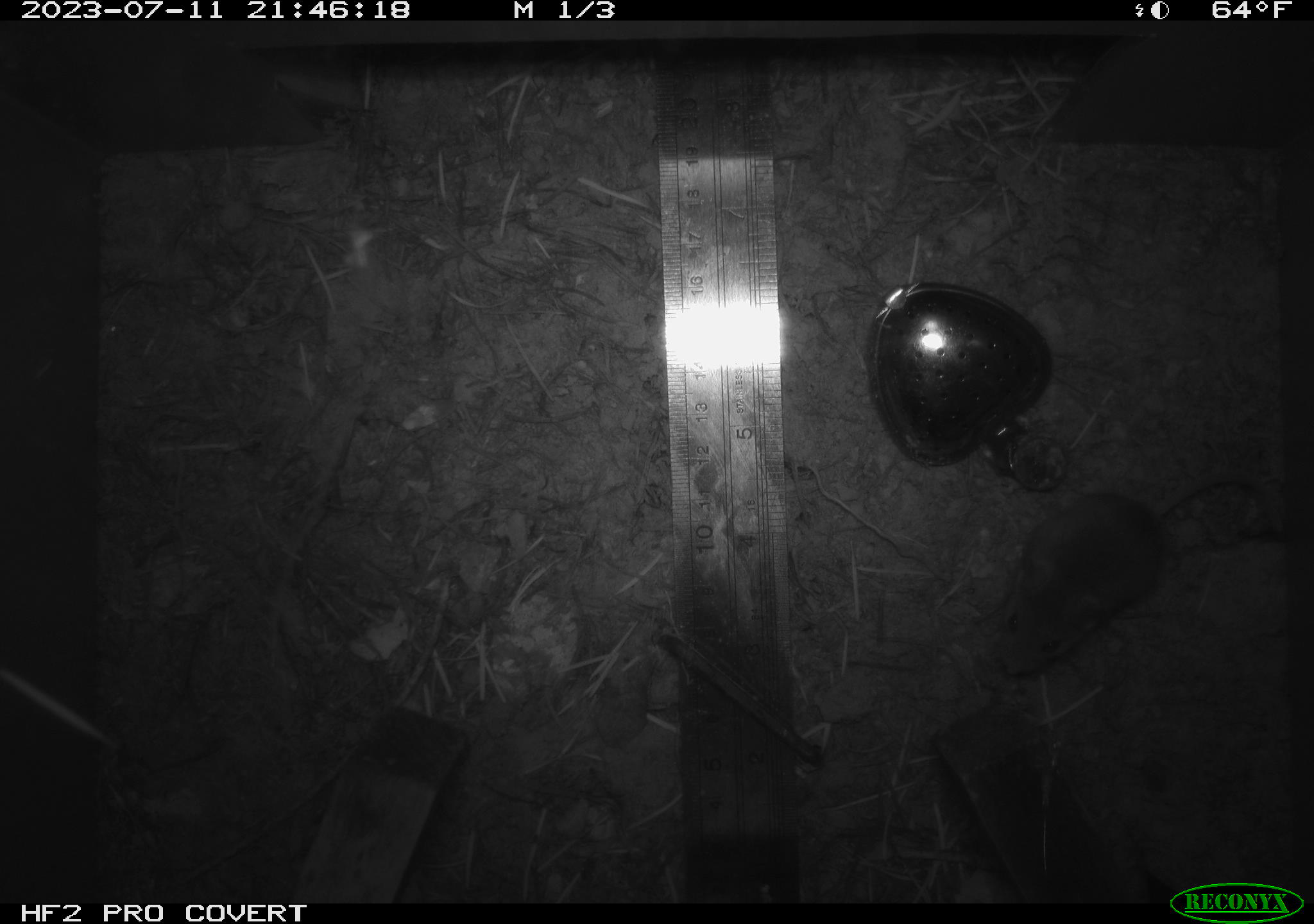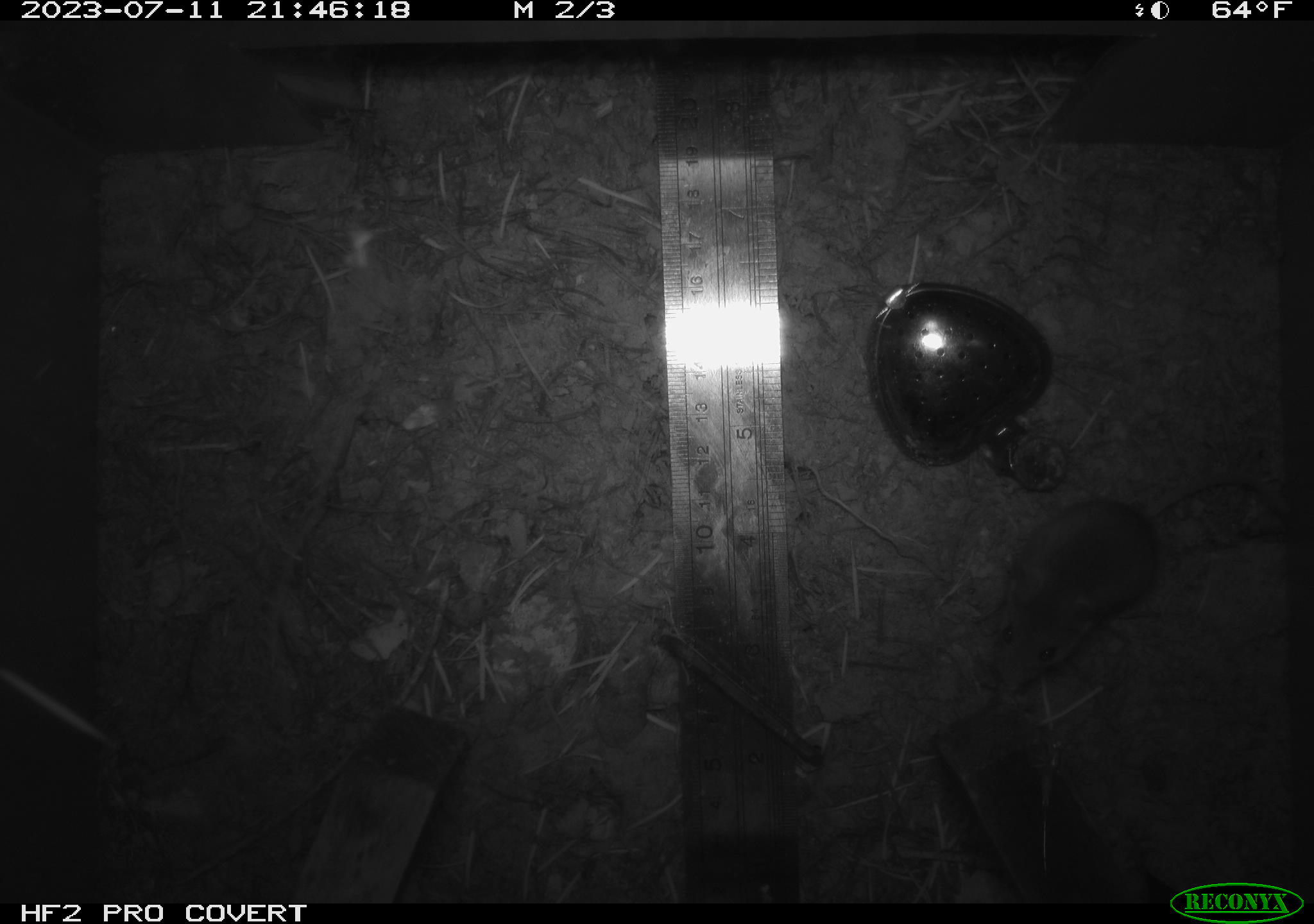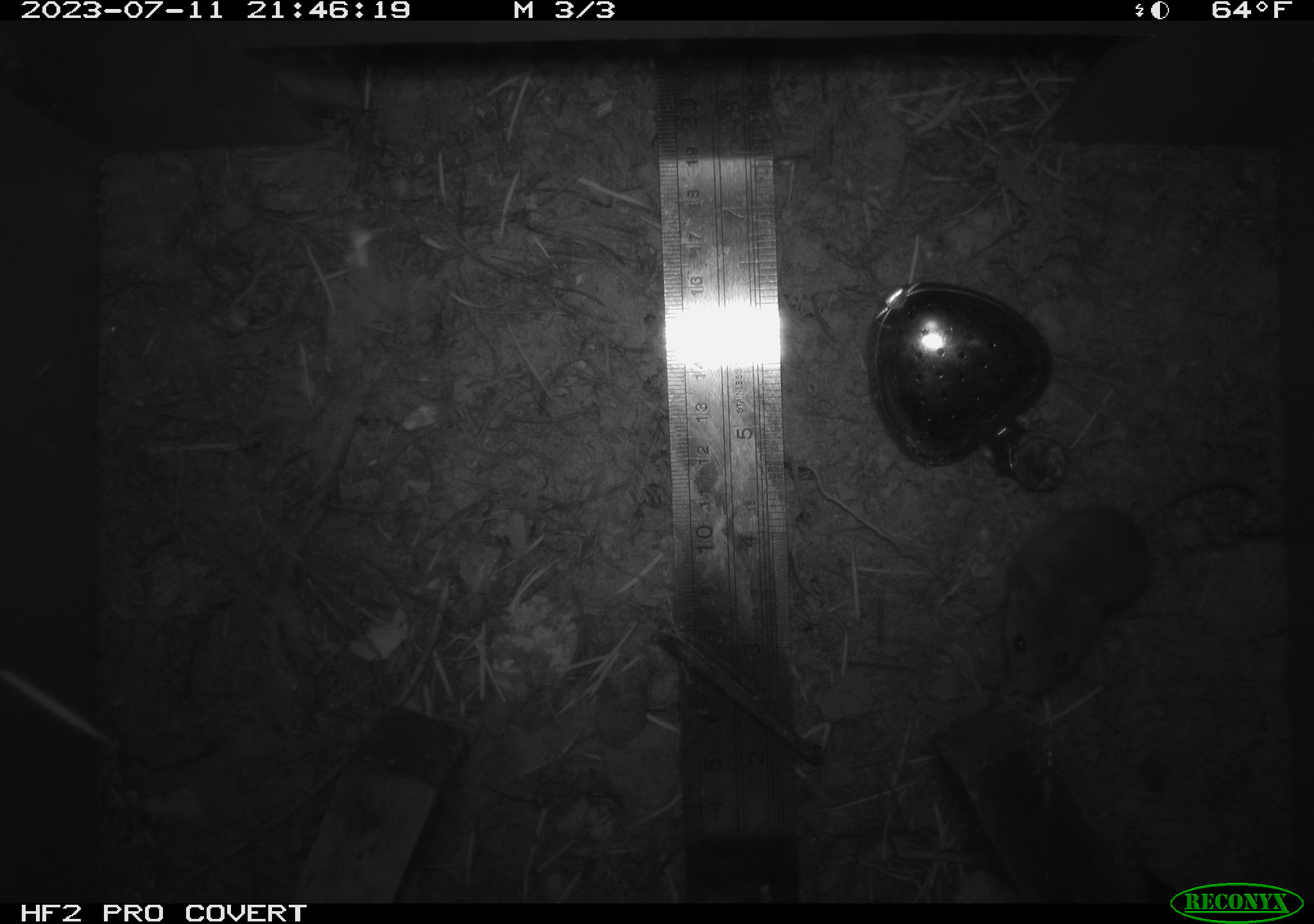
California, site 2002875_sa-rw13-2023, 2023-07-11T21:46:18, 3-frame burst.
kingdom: Animalia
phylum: Chordata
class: Mammalia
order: Rodentia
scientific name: Rodentia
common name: mouse species